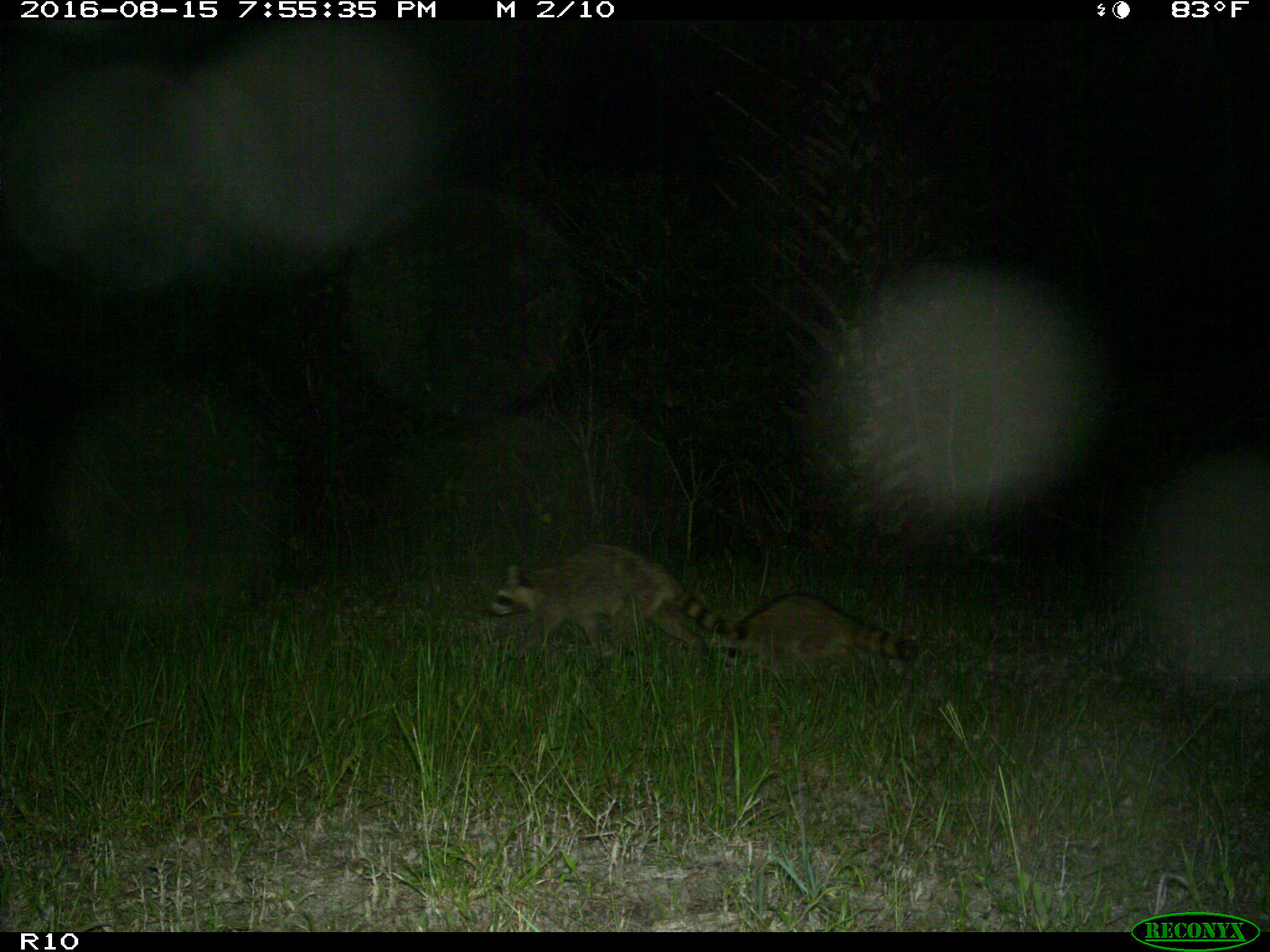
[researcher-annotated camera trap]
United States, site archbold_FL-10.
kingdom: Animalia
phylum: Chordata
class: Mammalia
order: Carnivora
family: Procyonidae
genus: Procyon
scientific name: Procyon lotor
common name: common raccoon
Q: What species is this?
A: Procyon lotor (common raccoon).